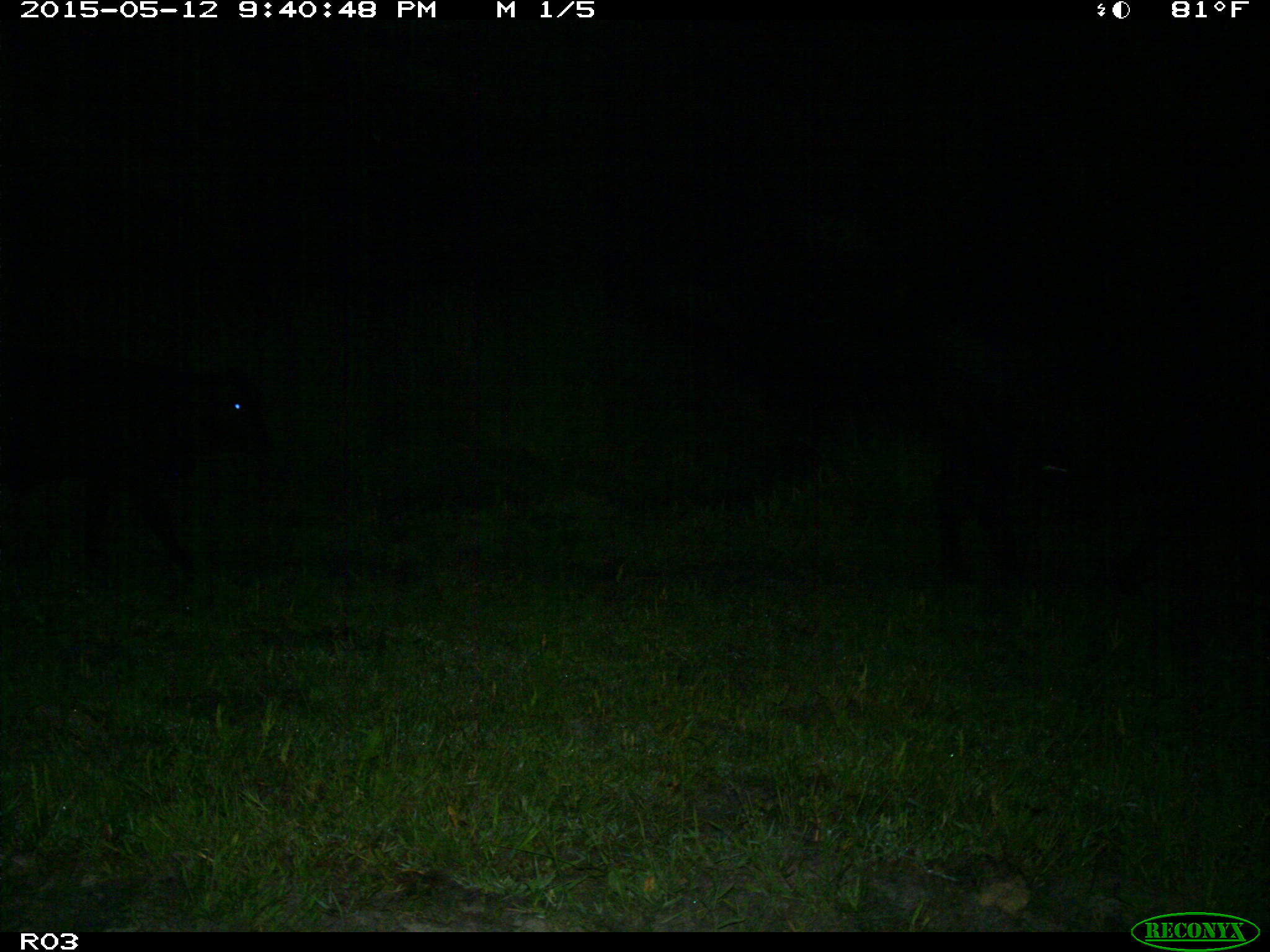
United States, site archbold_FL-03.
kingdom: Animalia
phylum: Chordata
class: Mammalia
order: Artiodactyla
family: Bovidae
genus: Bos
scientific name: Bos taurus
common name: domestic cow